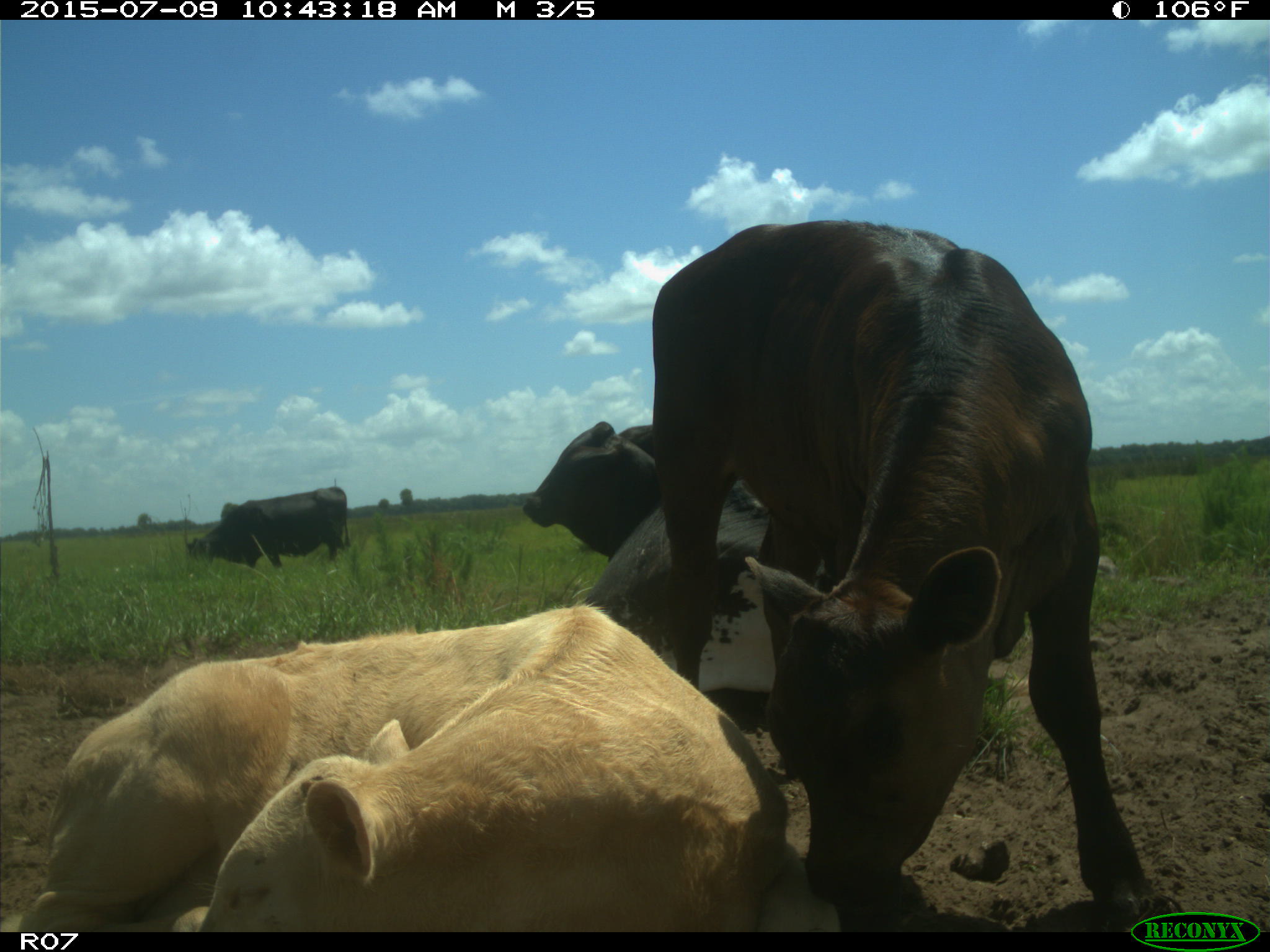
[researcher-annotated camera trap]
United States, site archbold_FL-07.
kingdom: Animalia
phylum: Chordata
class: Mammalia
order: Artiodactyla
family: Bovidae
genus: Bos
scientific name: Bos taurus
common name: domestic cow